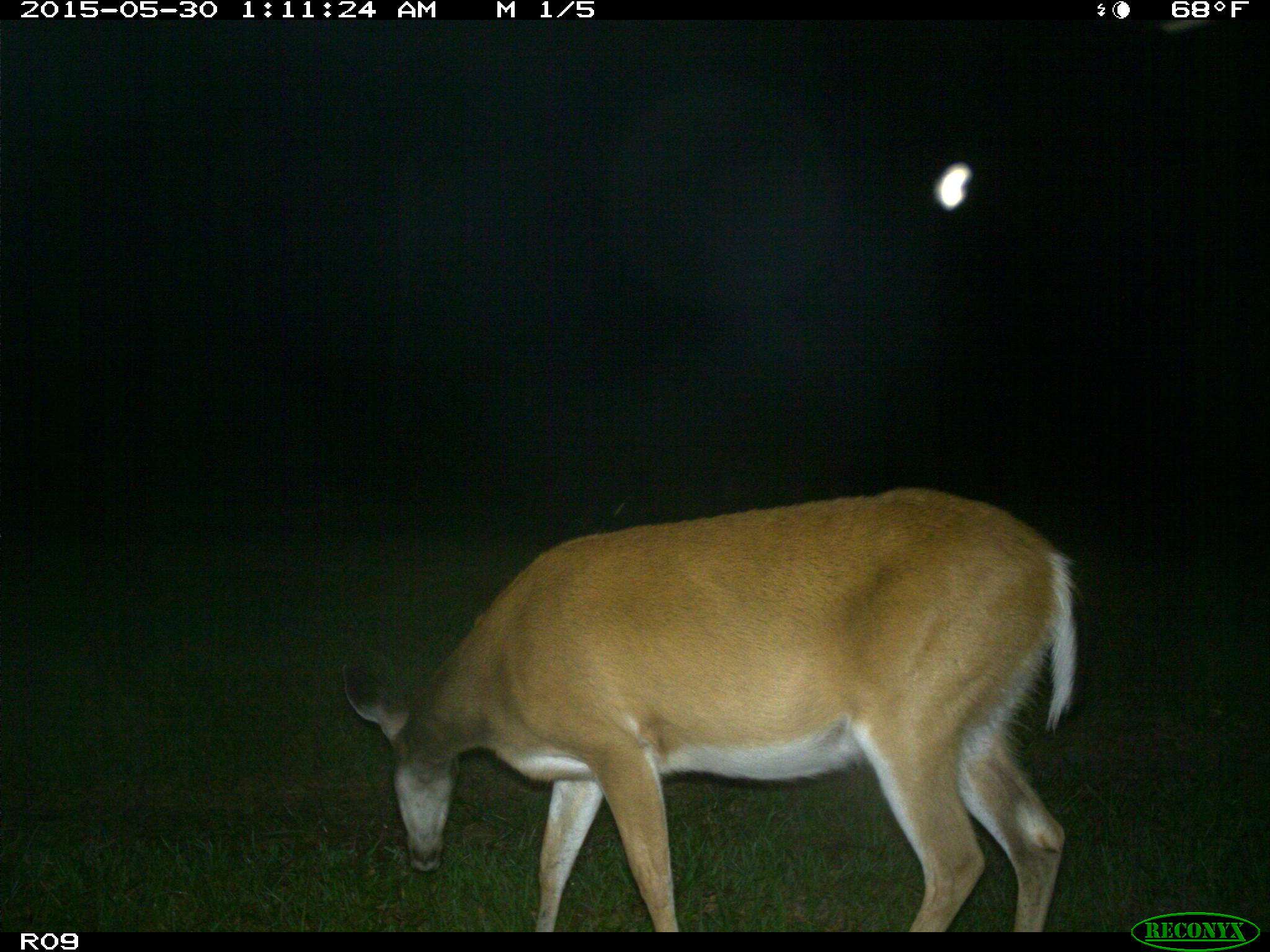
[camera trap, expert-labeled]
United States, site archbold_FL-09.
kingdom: Animalia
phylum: Chordata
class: Mammalia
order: Artiodactyla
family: Cervidae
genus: Odocoileus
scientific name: Odocoileus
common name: deer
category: unidentified deer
Unidentified deer (deer) (Odocoileus).